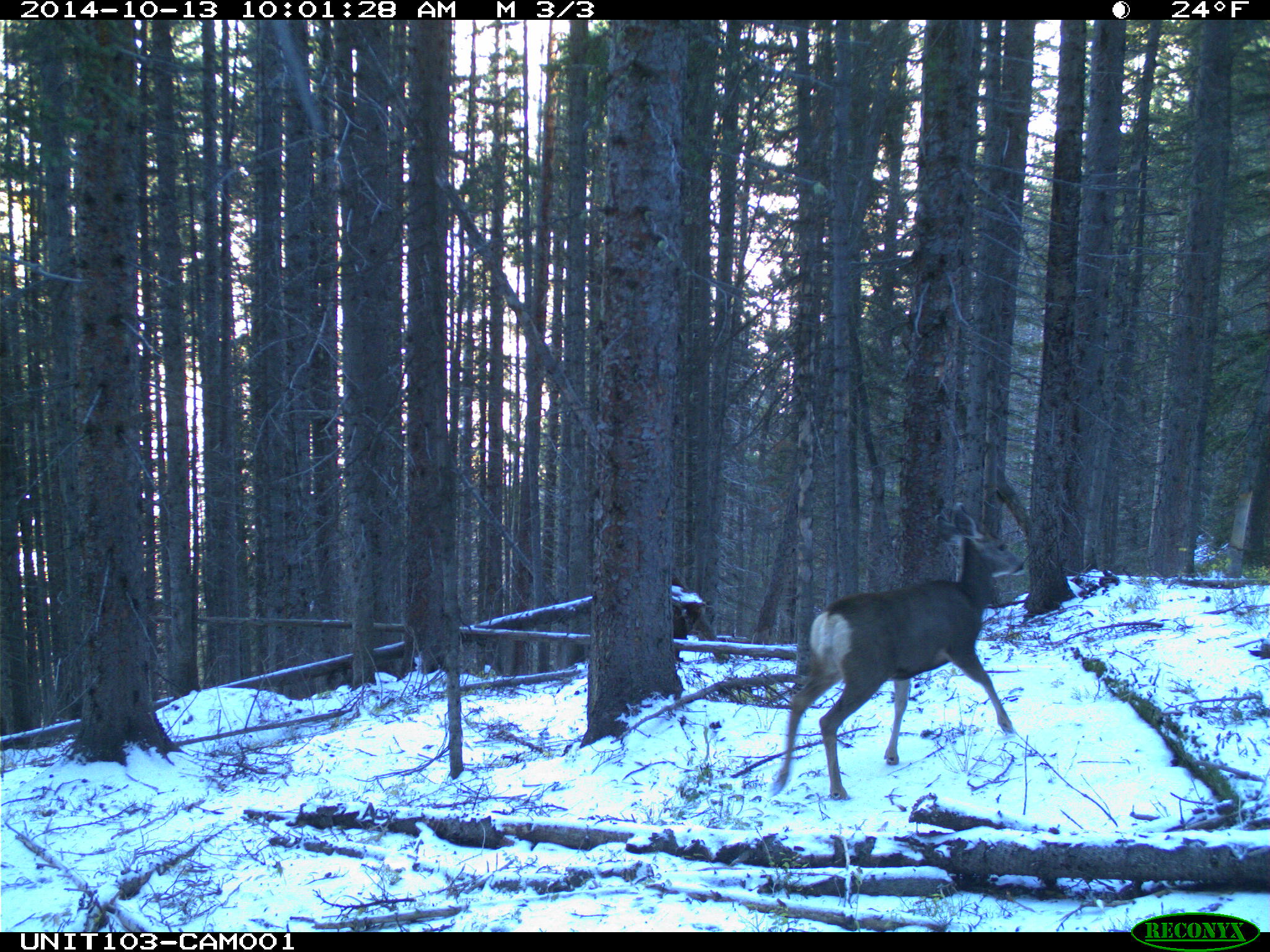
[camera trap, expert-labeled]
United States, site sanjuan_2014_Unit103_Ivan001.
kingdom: Animalia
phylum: Chordata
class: Mammalia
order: Artiodactyla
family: Cervidae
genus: Odocoileus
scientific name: Odocoileus hemionus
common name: mule deer